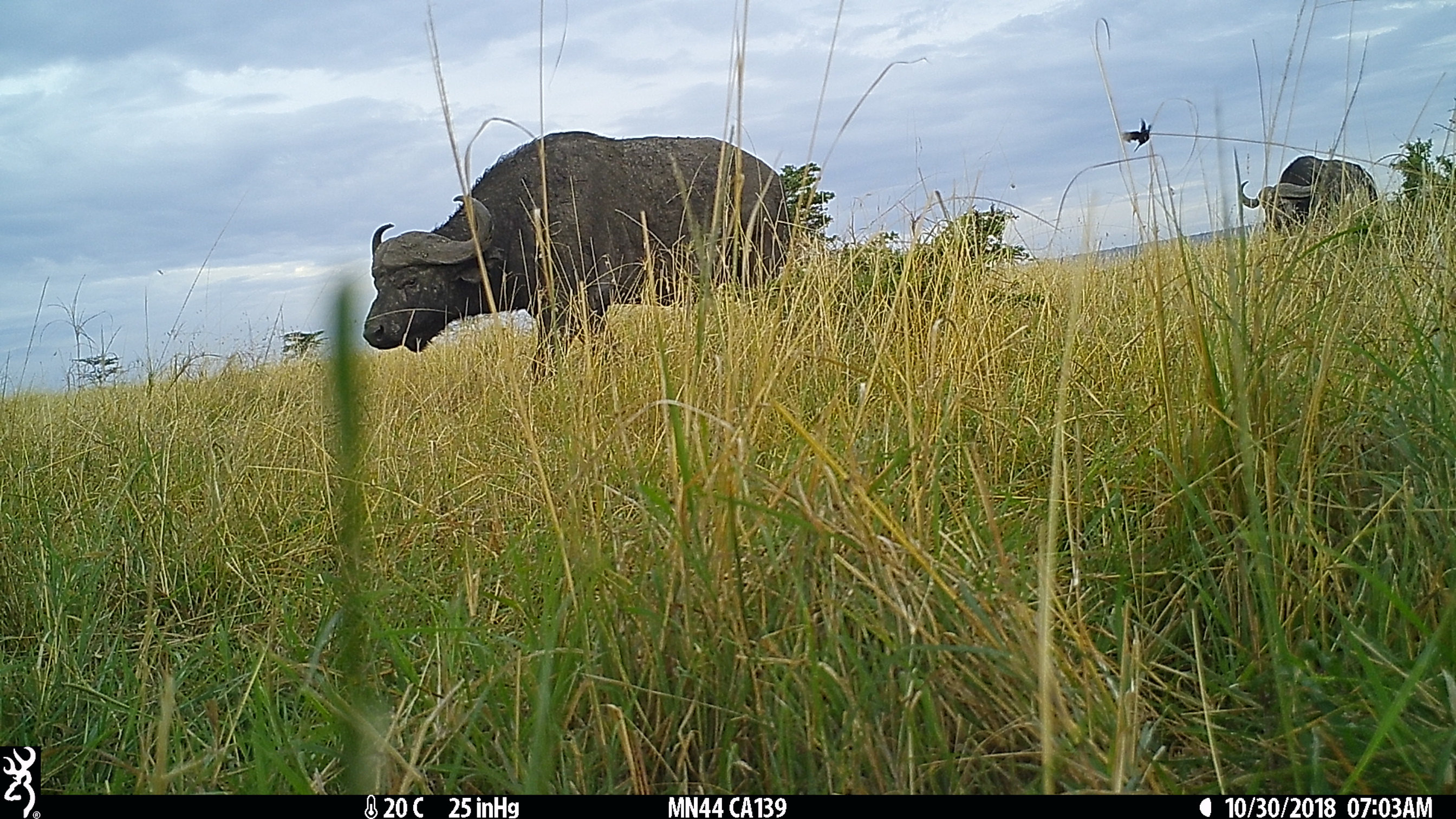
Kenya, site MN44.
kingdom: Animalia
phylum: Chordata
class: Mammalia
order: Artiodactyla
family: Bovidae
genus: Syncerus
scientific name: Syncerus caffer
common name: buffalo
Buffalo (Syncerus caffer).